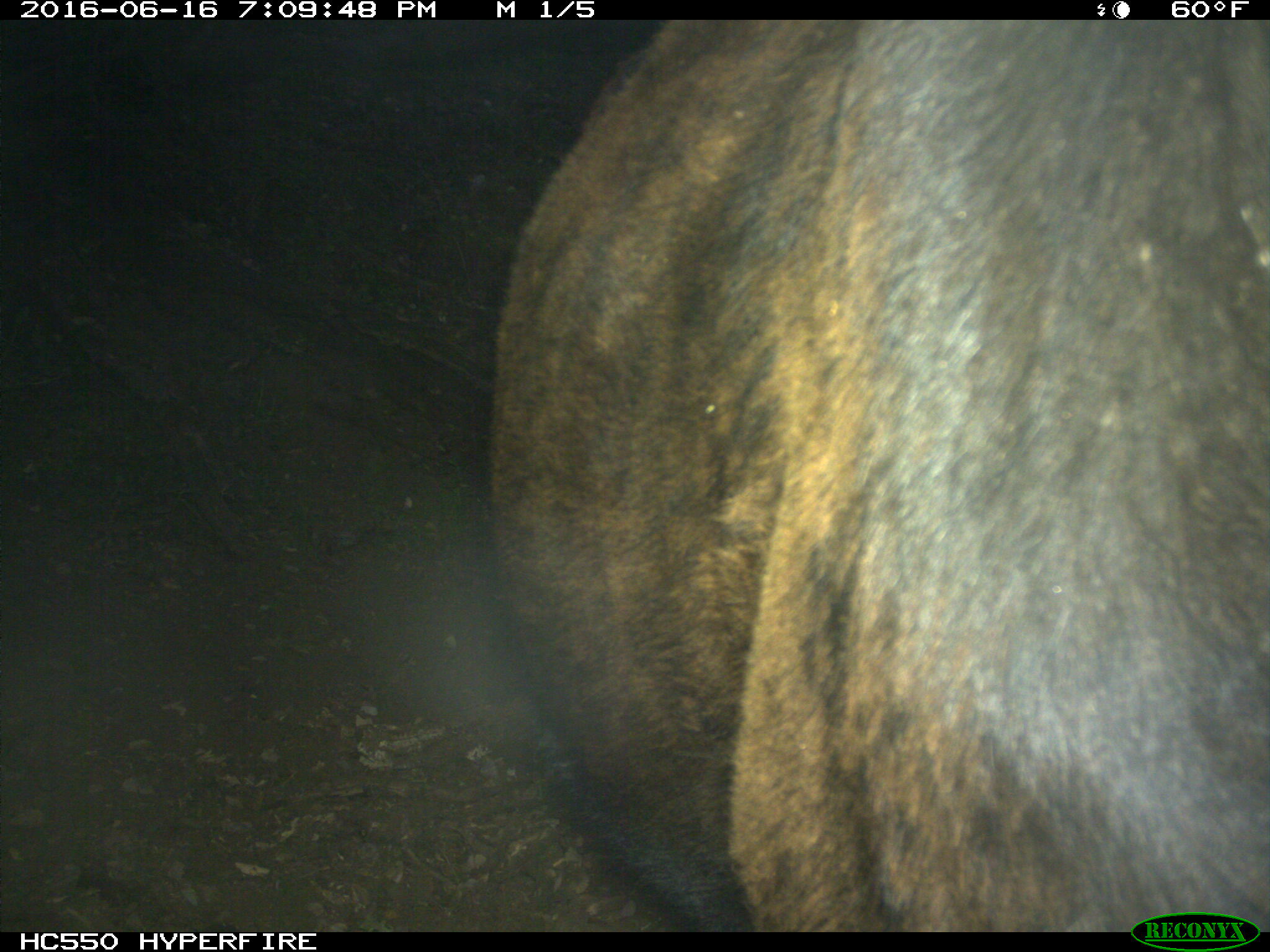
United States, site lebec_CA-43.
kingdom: Animalia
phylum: Chordata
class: Mammalia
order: Artiodactyla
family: Bovidae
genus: Bos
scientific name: Bos taurus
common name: domestic cow